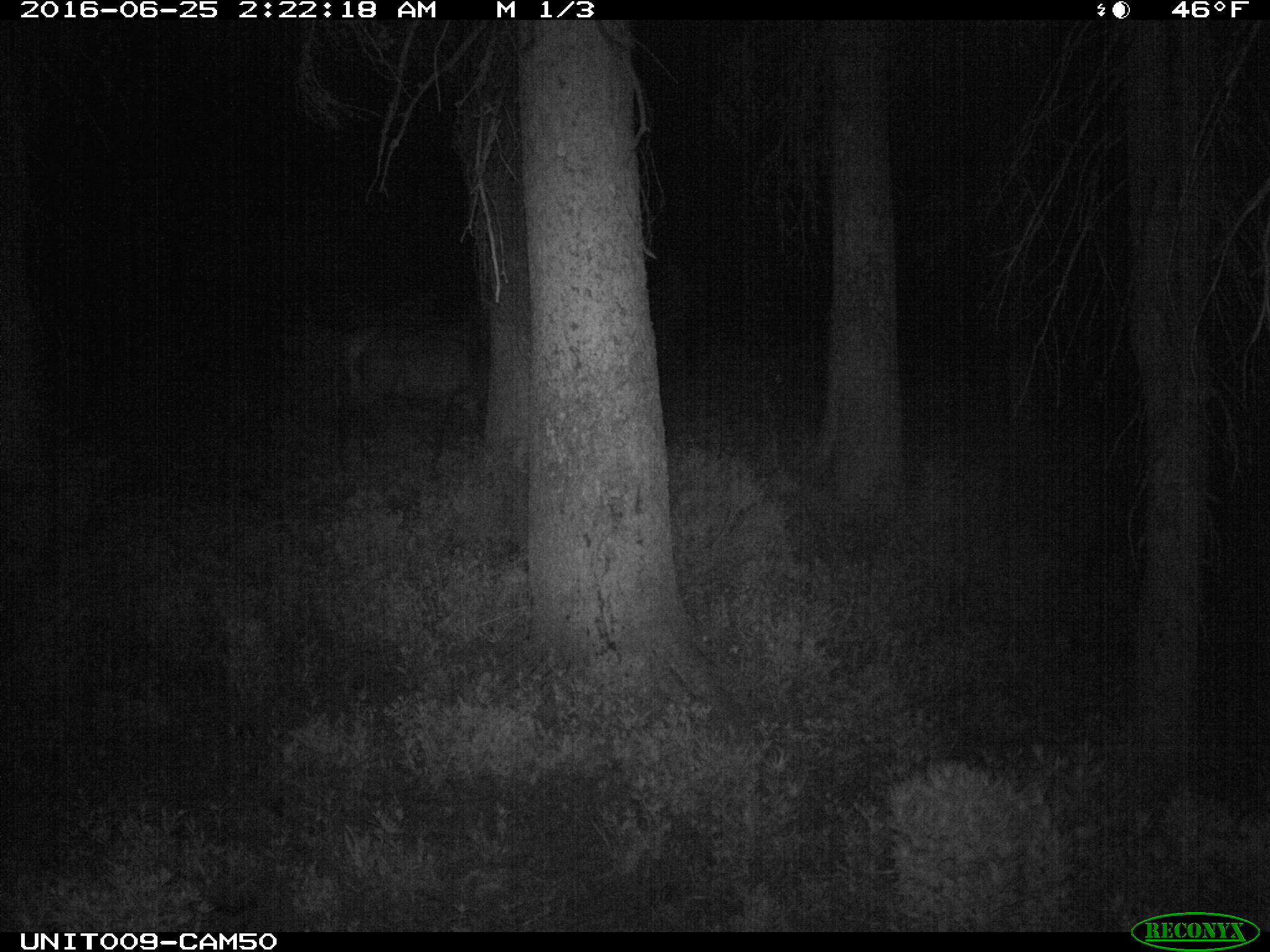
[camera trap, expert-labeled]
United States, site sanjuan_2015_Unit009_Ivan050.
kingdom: Animalia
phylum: Chordata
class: Mammalia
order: Artiodactyla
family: Cervidae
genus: Cervus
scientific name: Cervus elaphus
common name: red deer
Cervus elaphus (red deer).